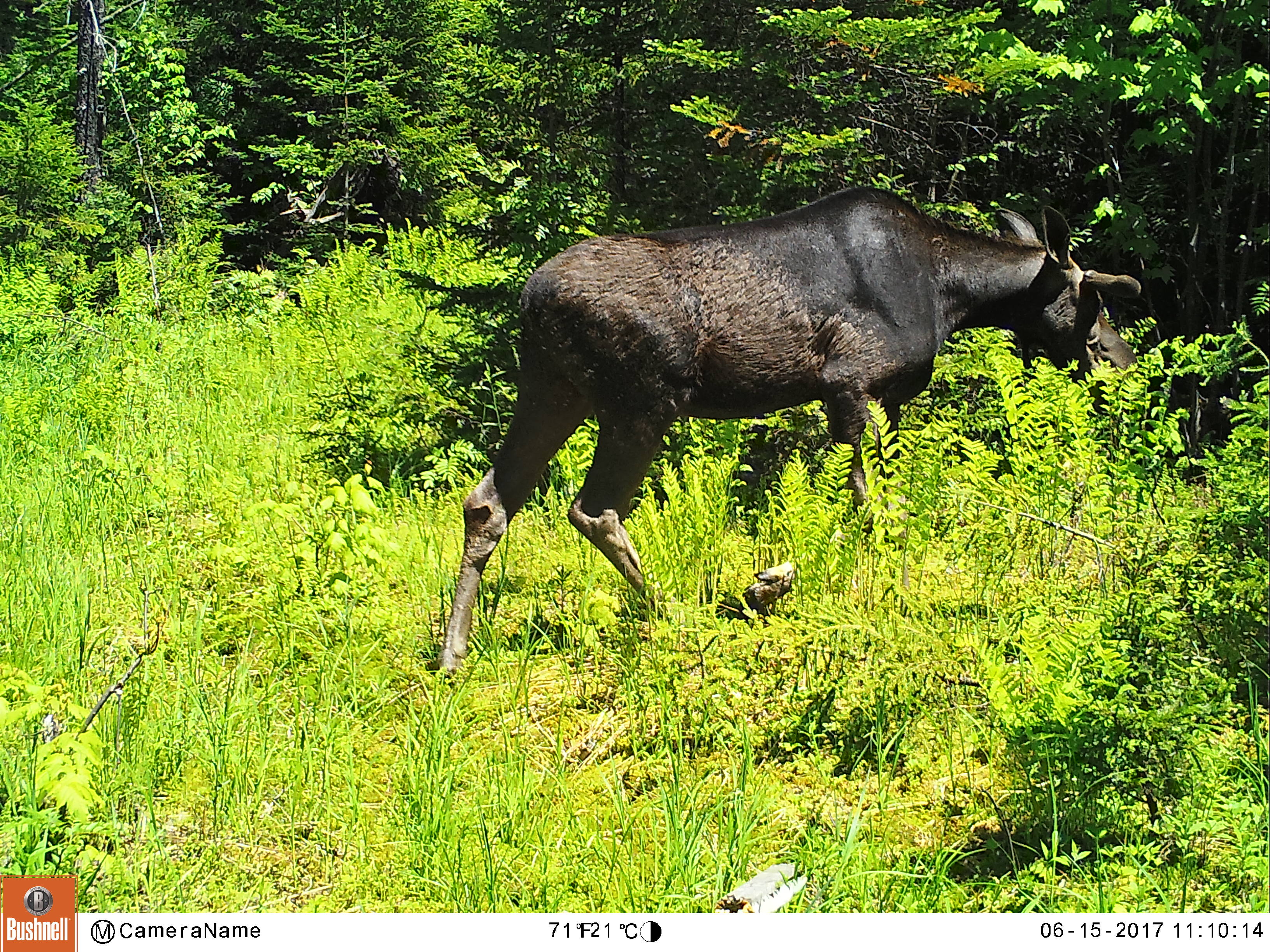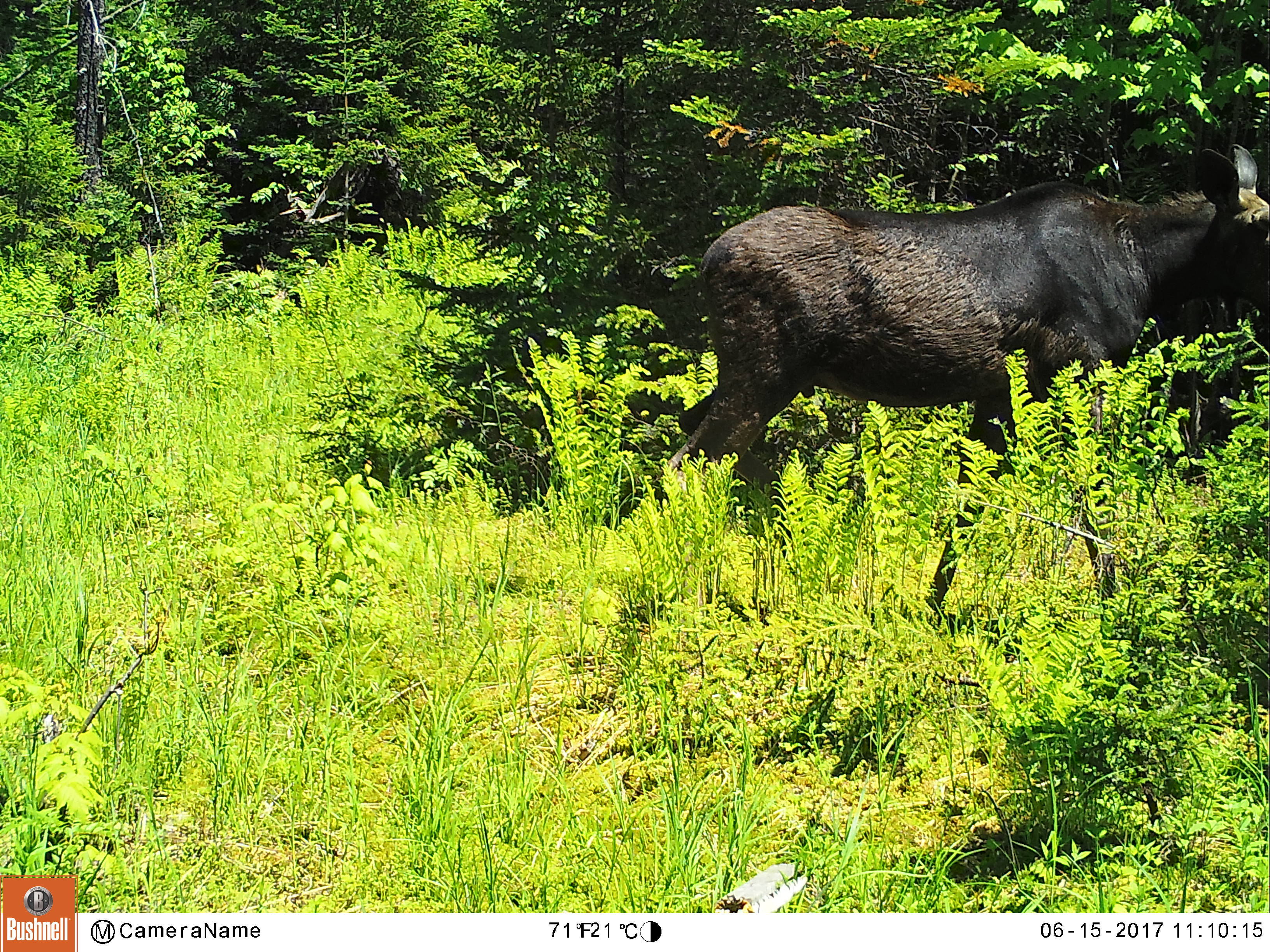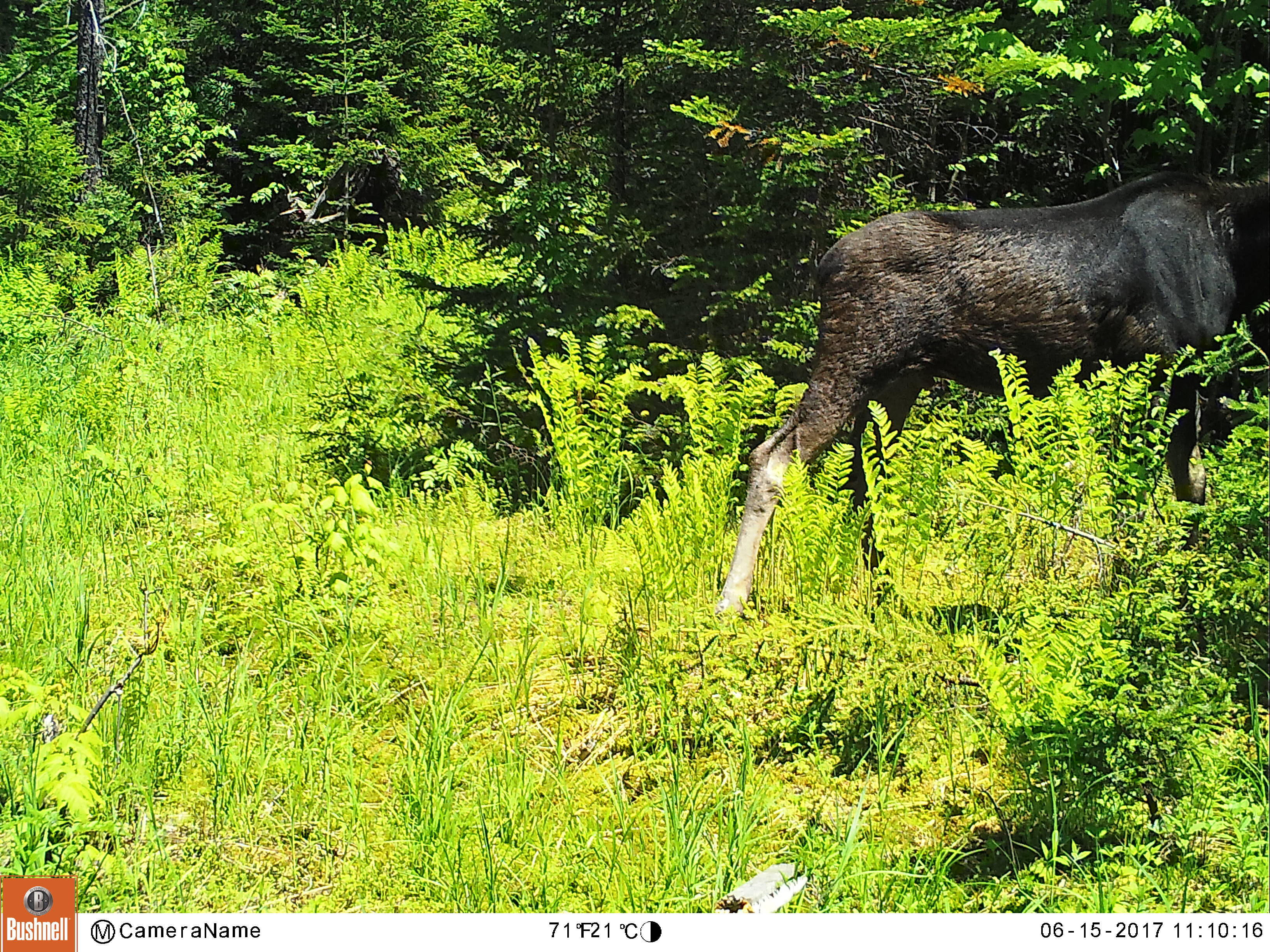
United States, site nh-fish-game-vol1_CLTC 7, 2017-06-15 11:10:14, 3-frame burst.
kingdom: Animalia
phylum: Chordata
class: Mammalia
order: Artiodactyla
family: Cervidae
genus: Alces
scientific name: Alces alces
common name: moose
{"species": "moose (Alces alces)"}